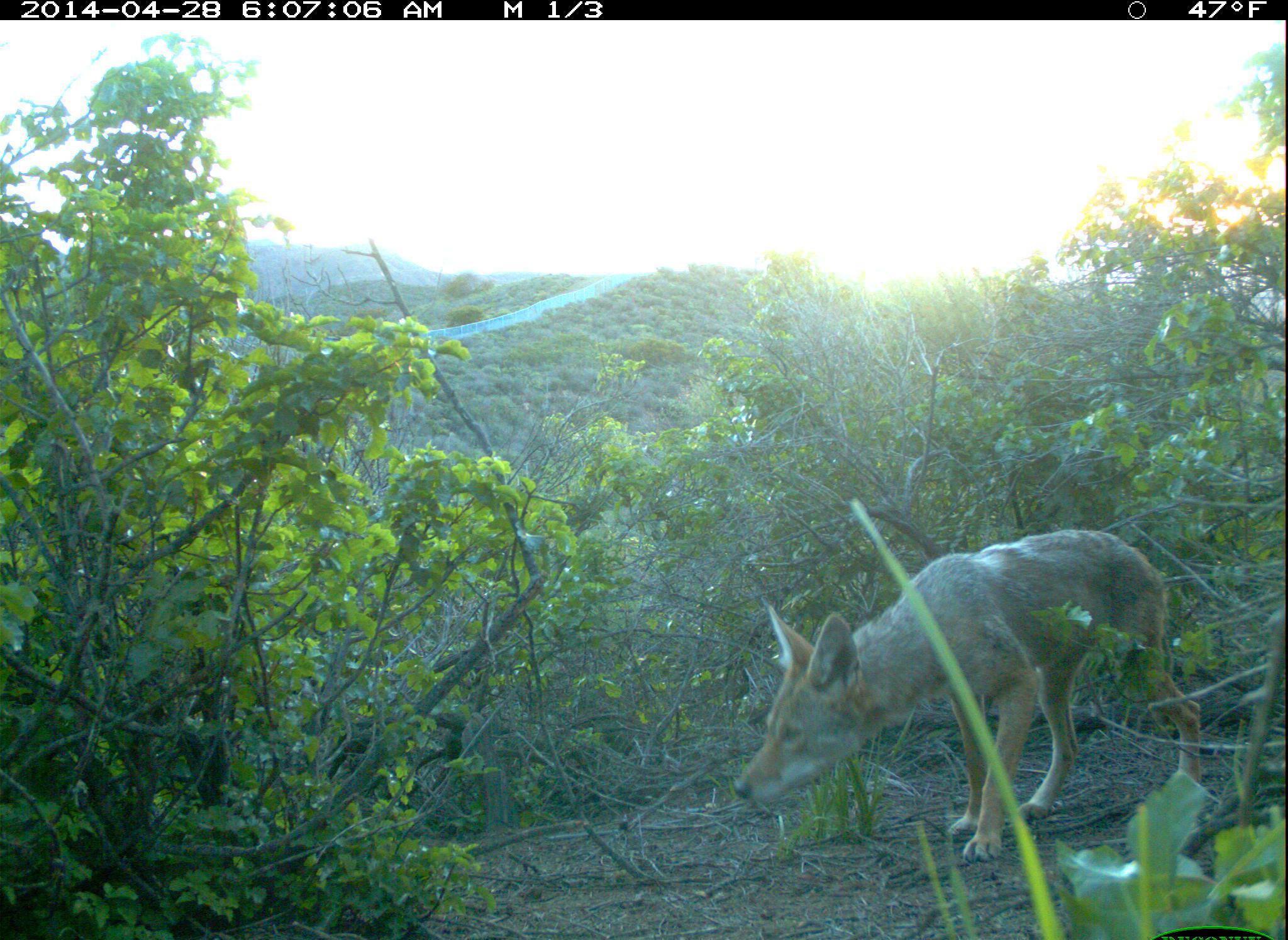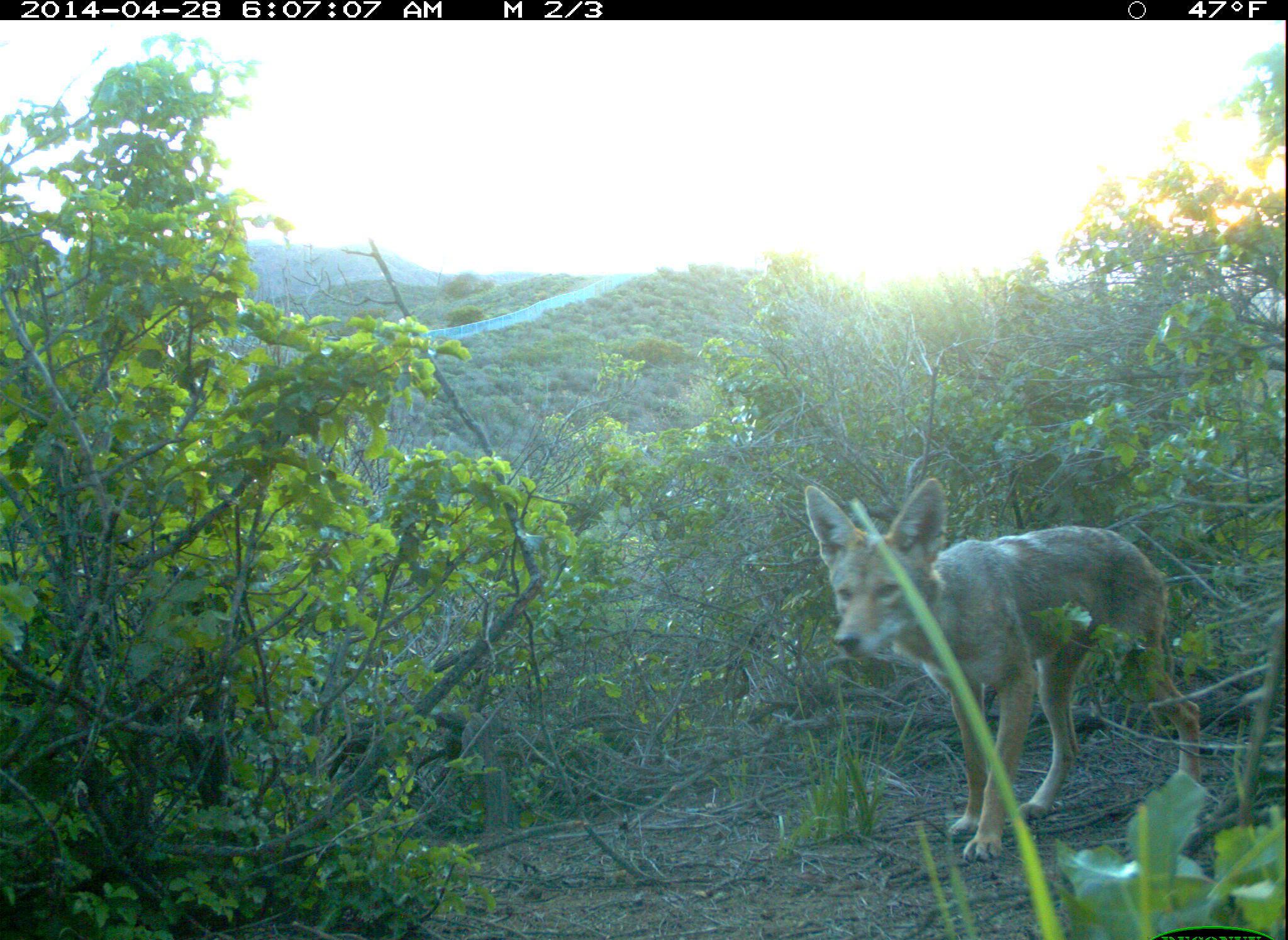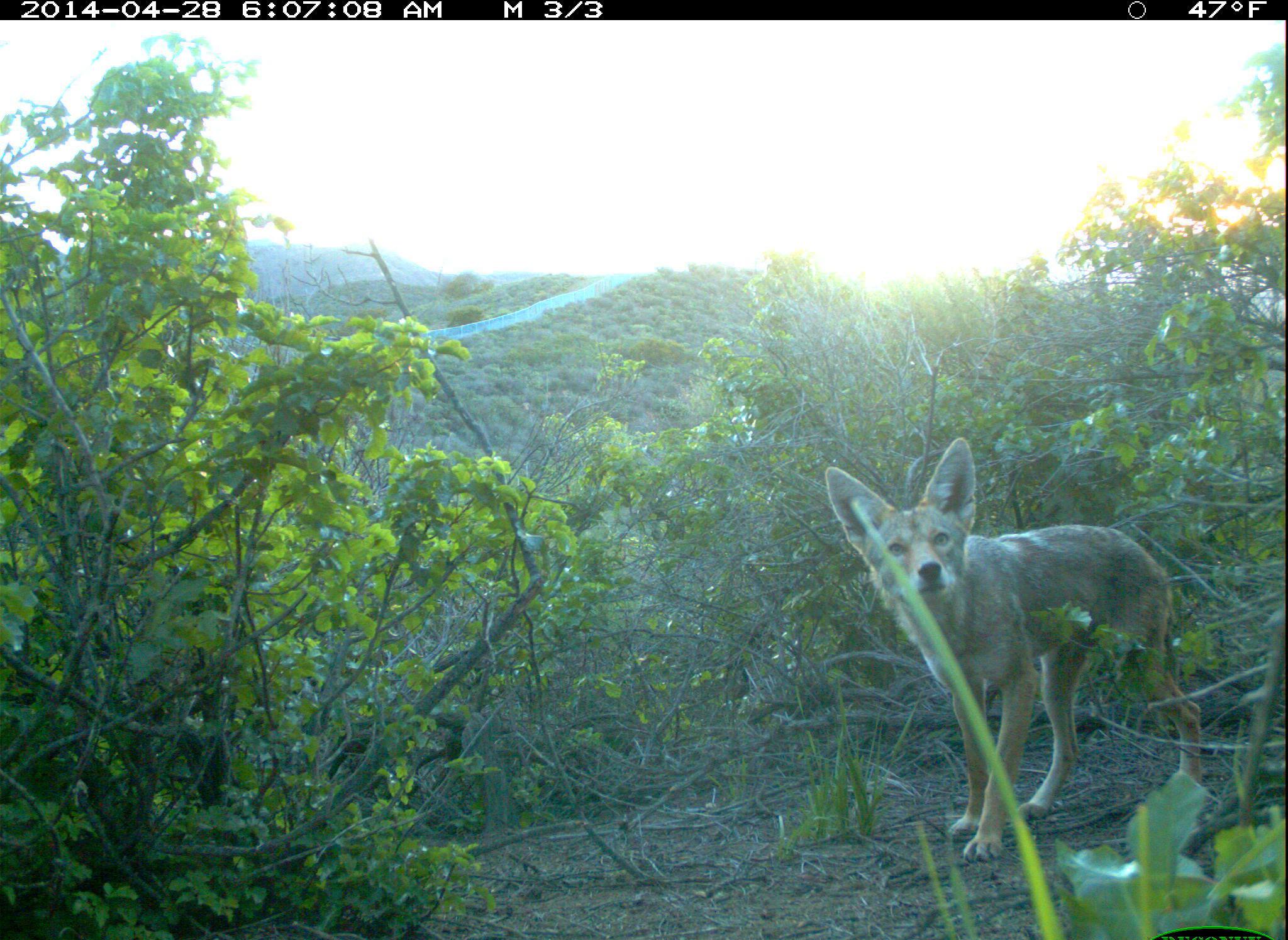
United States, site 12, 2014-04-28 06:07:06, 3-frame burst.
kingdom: Animalia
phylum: Chordata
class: Mammalia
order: Carnivora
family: Canidae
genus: Canis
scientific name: Canis latrans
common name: coyote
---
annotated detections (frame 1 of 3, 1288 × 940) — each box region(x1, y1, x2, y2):
coyote: region(731, 528, 1204, 866)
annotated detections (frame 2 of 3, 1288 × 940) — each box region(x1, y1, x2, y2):
coyote: region(802, 477, 1203, 865)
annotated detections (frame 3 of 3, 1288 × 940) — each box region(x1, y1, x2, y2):
coyote: region(822, 437, 1204, 862)